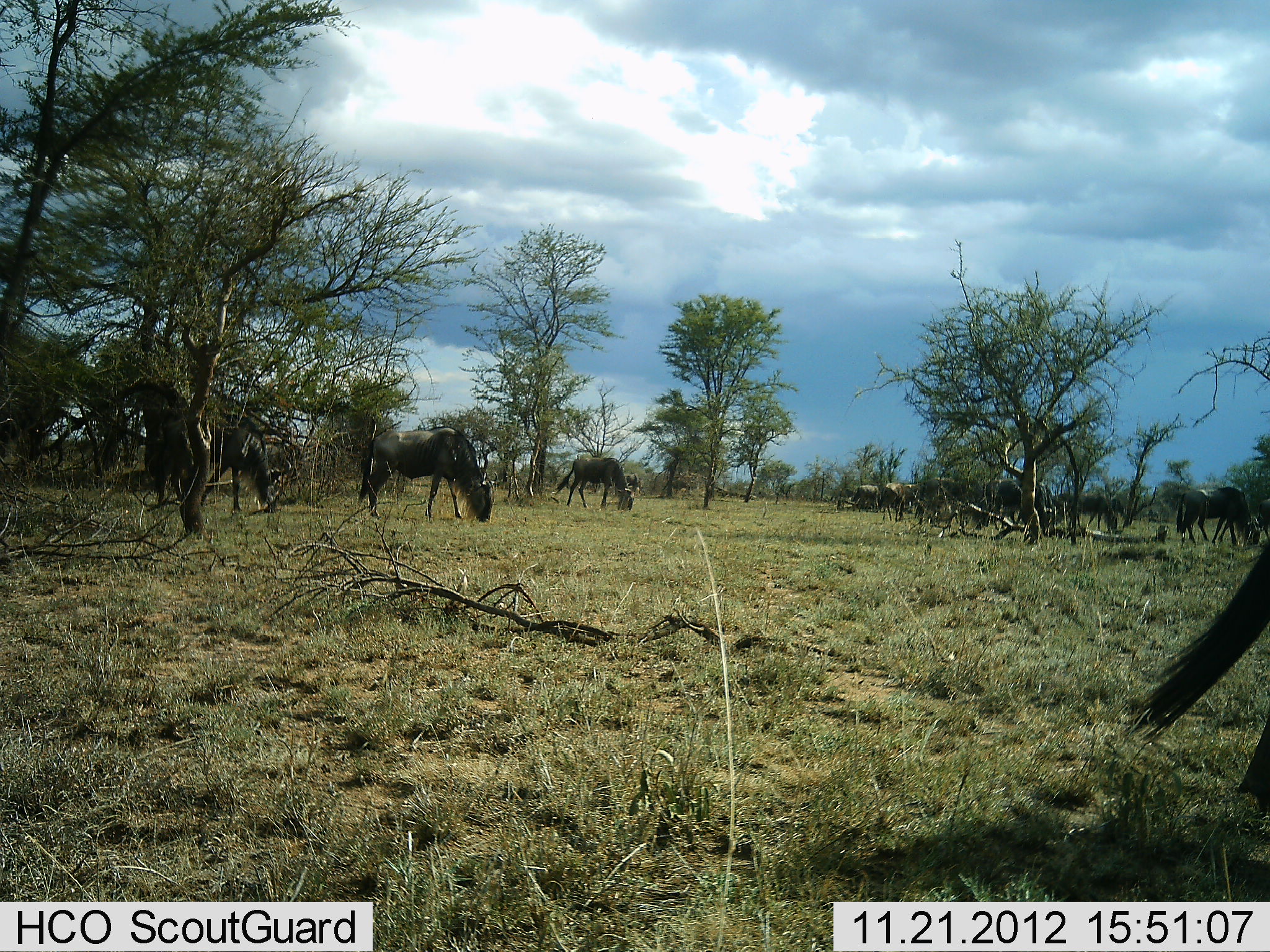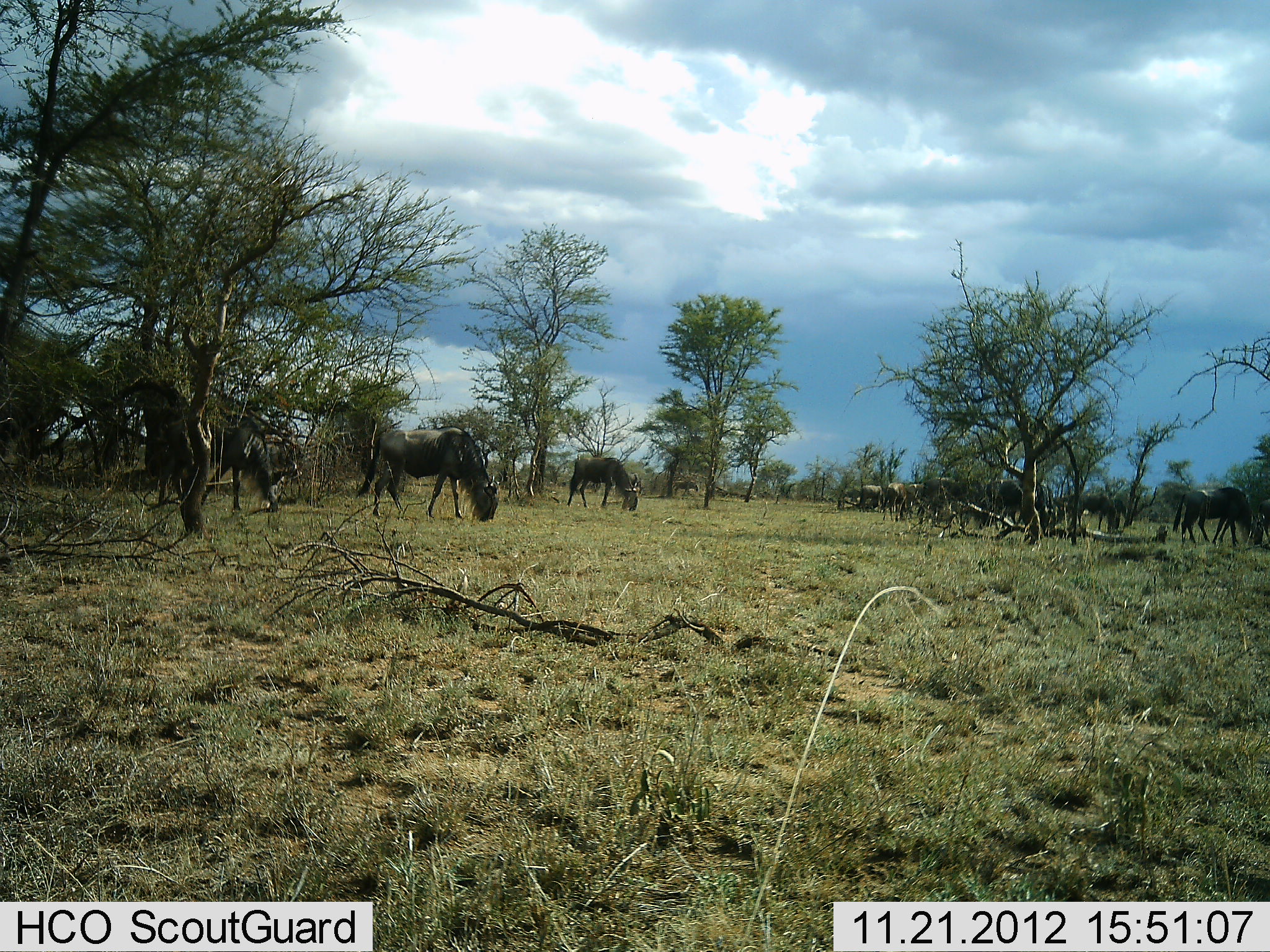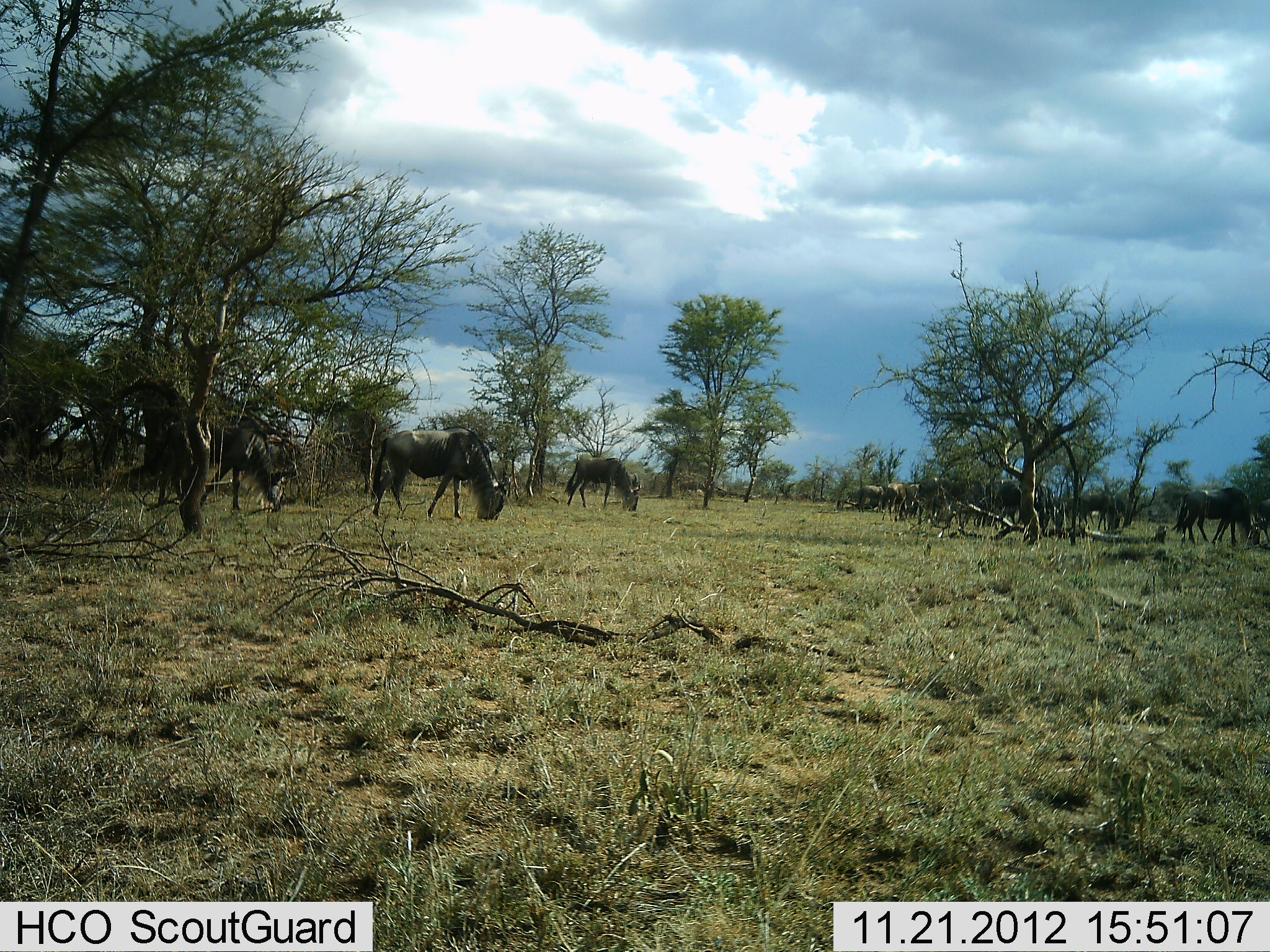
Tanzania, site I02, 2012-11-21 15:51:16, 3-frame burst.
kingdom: Animalia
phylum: Chordata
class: Mammalia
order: Artiodactyla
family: Bovidae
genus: Connochaetes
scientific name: Connochaetes taurinus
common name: blue wildebeest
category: wildebeest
Wildebeest (blue wildebeest) (Connochaetes taurinus), count 11-50. Behavior (volunteer vote fractions): standing 30%, resting 0%, moving 20%, interacting 0%. Young present (vote fraction): 0%. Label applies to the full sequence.